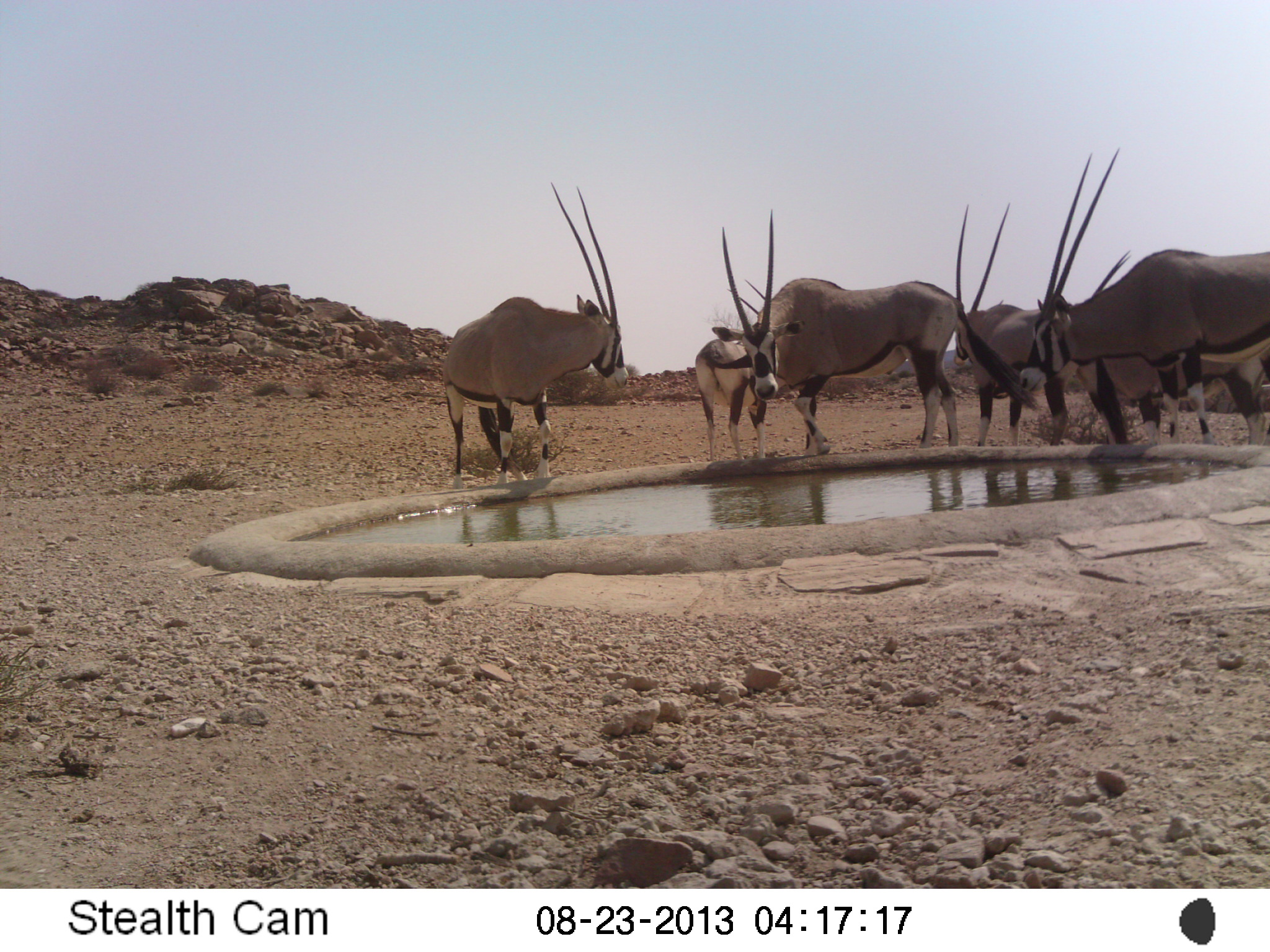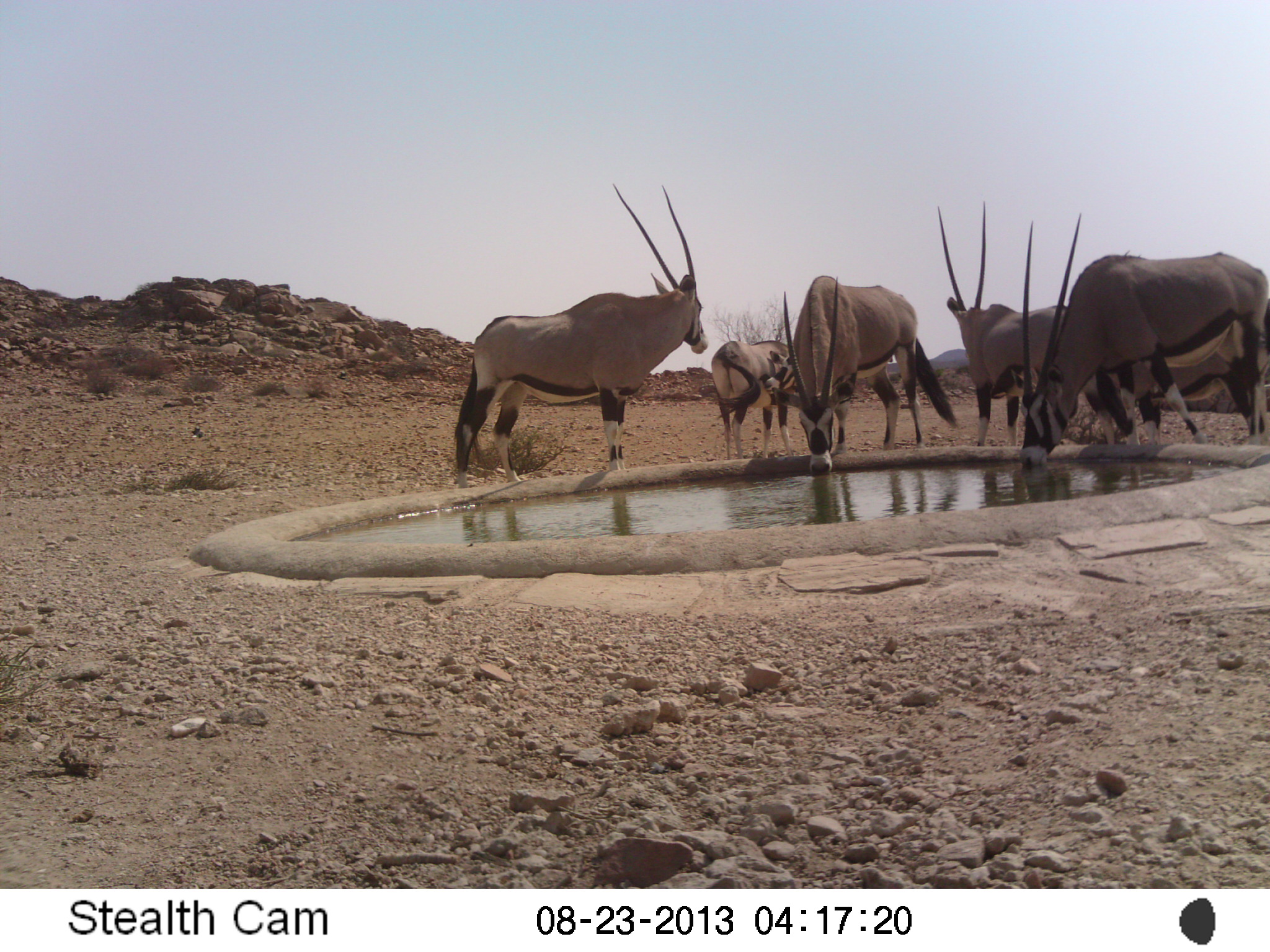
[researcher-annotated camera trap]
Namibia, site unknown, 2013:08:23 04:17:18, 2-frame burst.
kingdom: Animalia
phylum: Chordata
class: Mammalia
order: Artiodactyla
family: Bovidae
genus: Oryx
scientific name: Oryx gazella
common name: gemsbok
Oryx gazella (gemsbok).